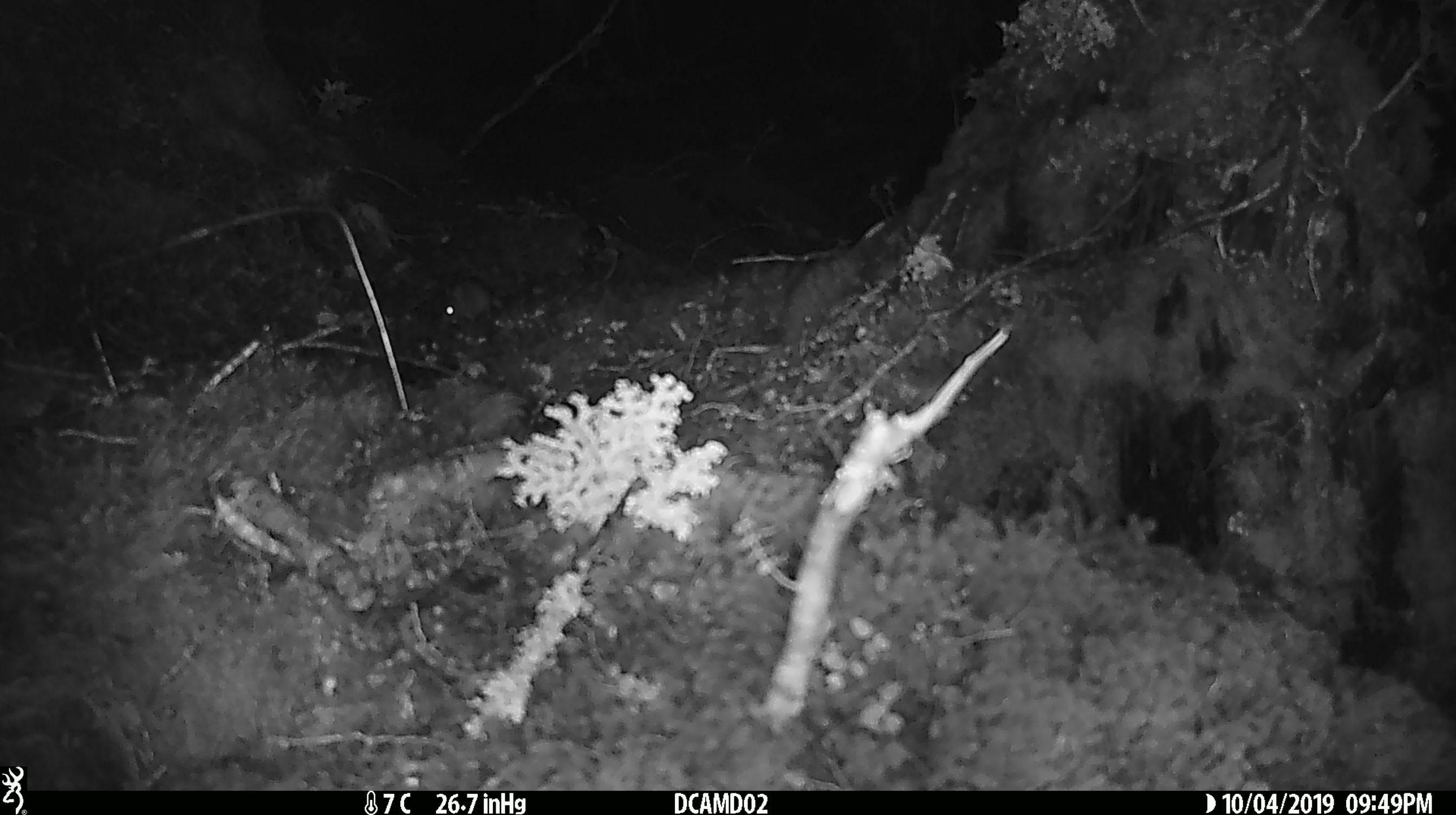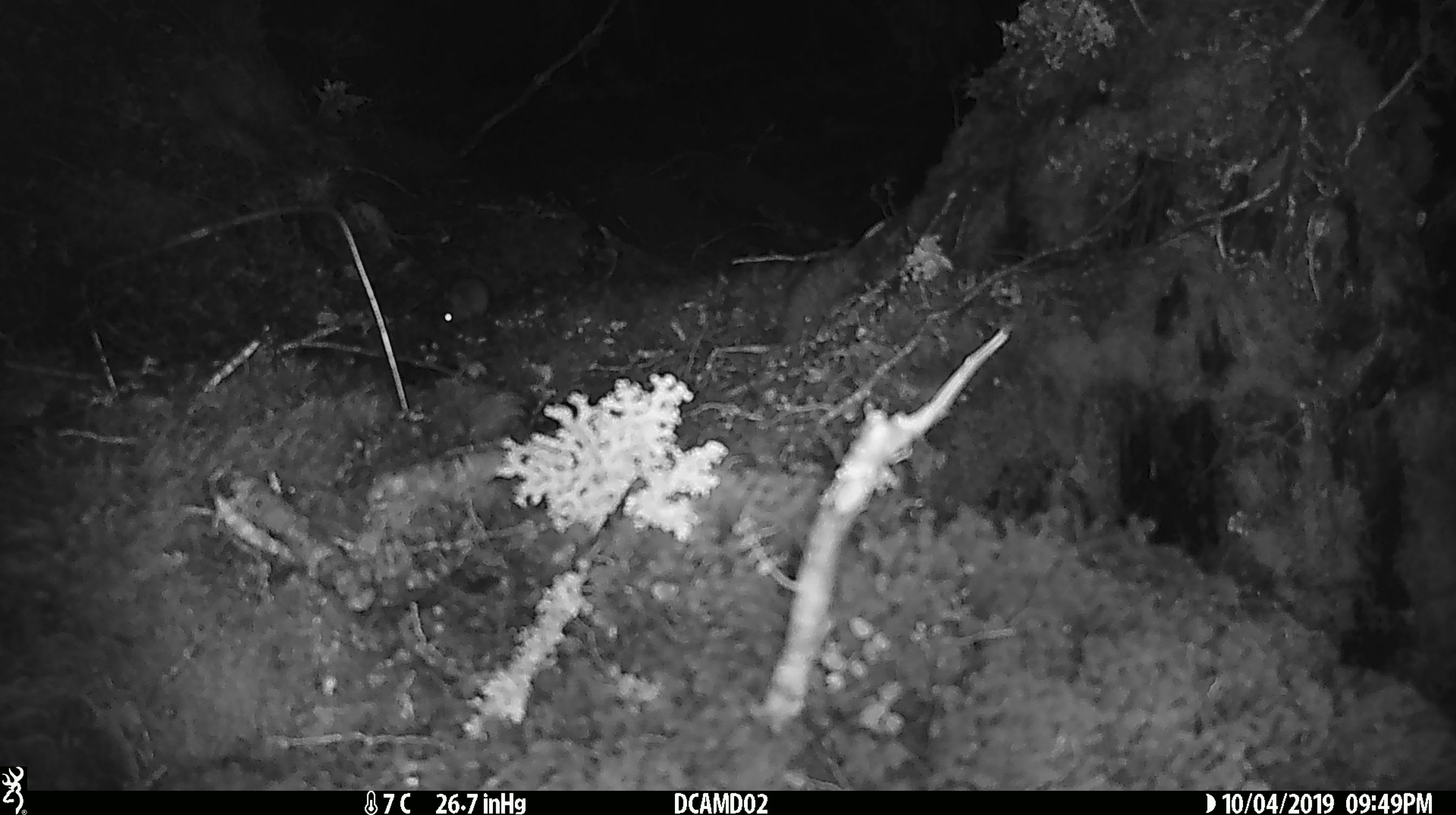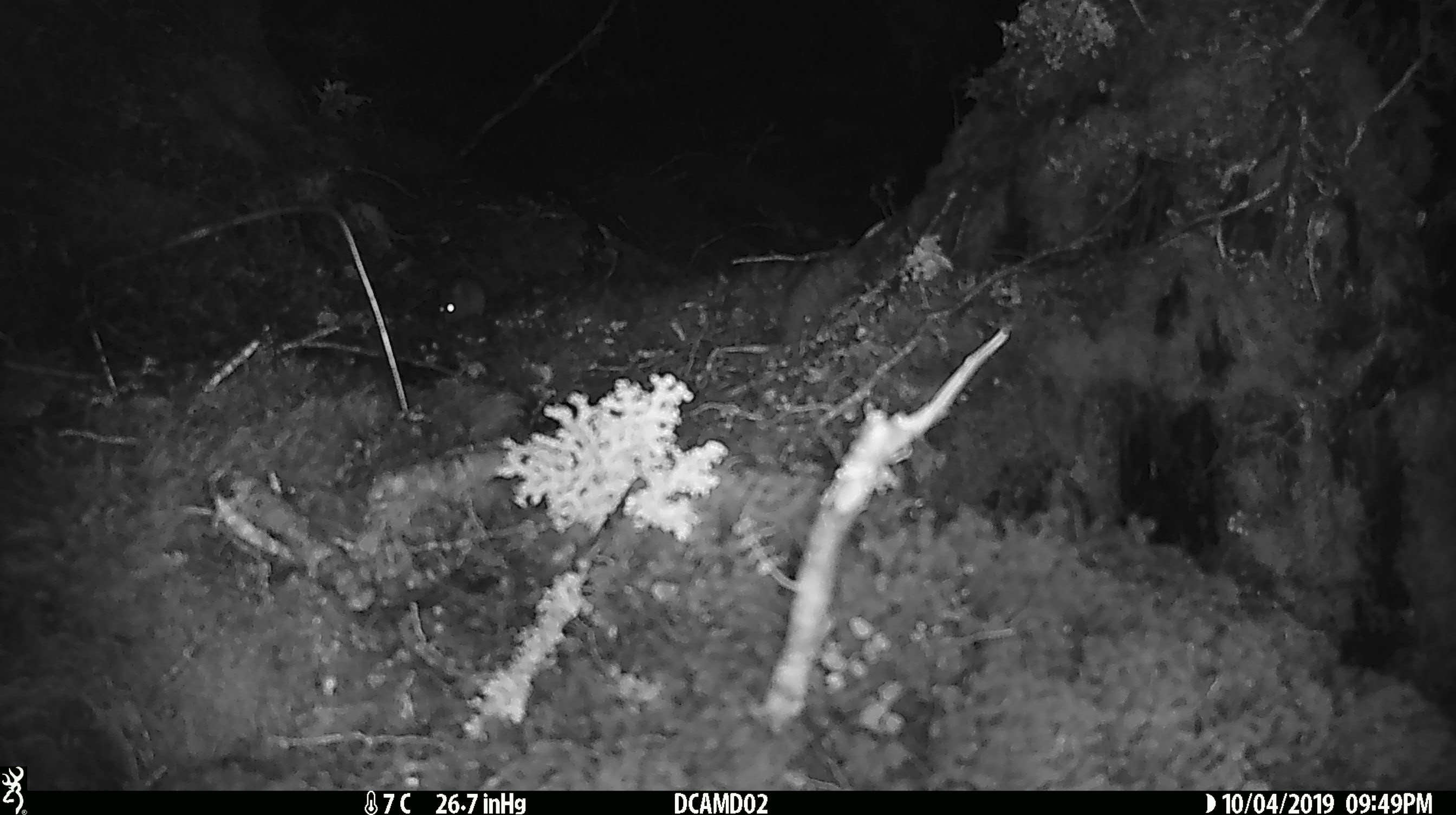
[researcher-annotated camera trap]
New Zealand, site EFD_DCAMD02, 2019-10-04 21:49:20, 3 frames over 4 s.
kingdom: Animalia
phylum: Chordata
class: Mammalia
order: Rodentia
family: Muridae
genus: Mus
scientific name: Mus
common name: mouse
Mouse (Mus).